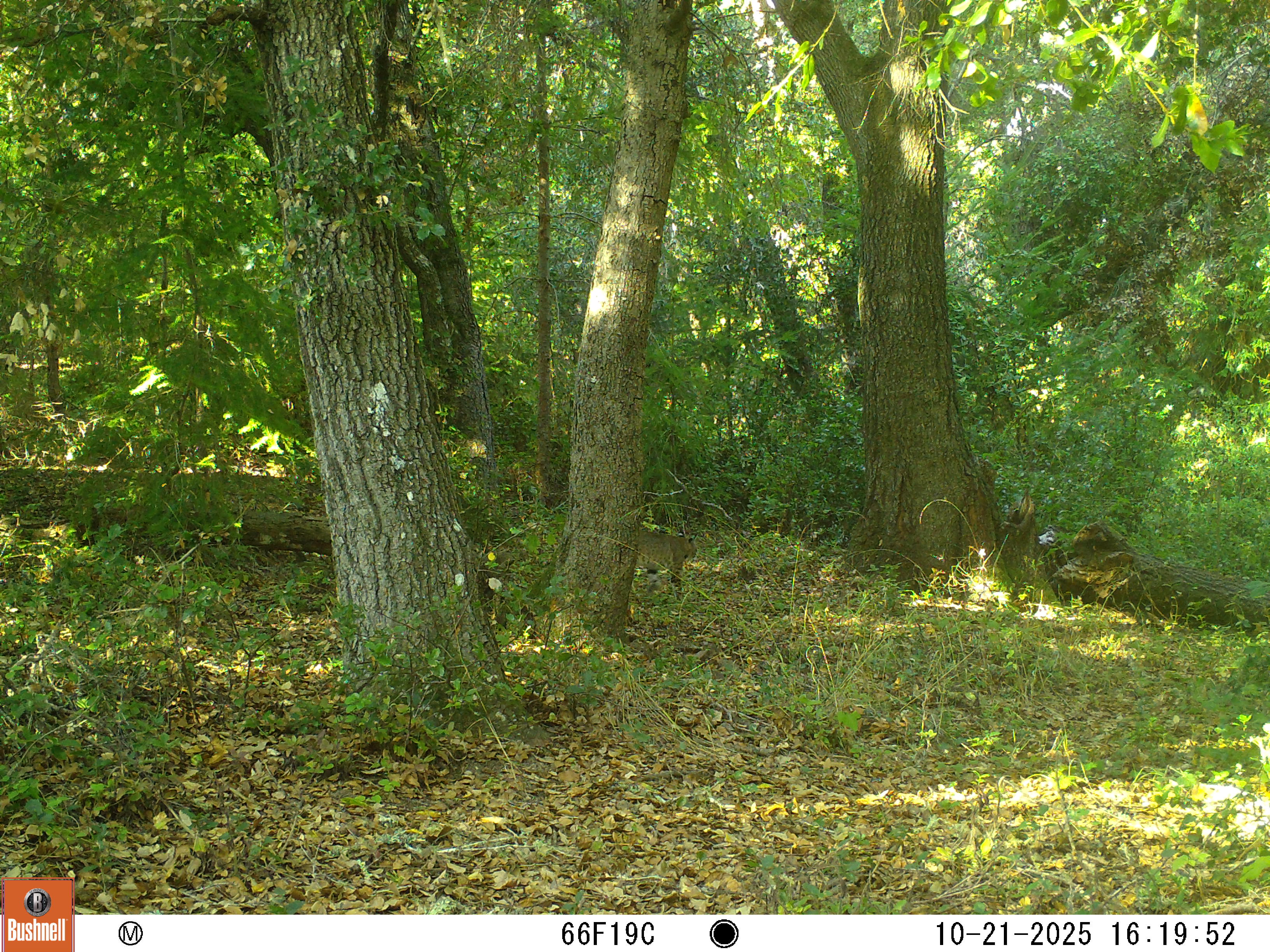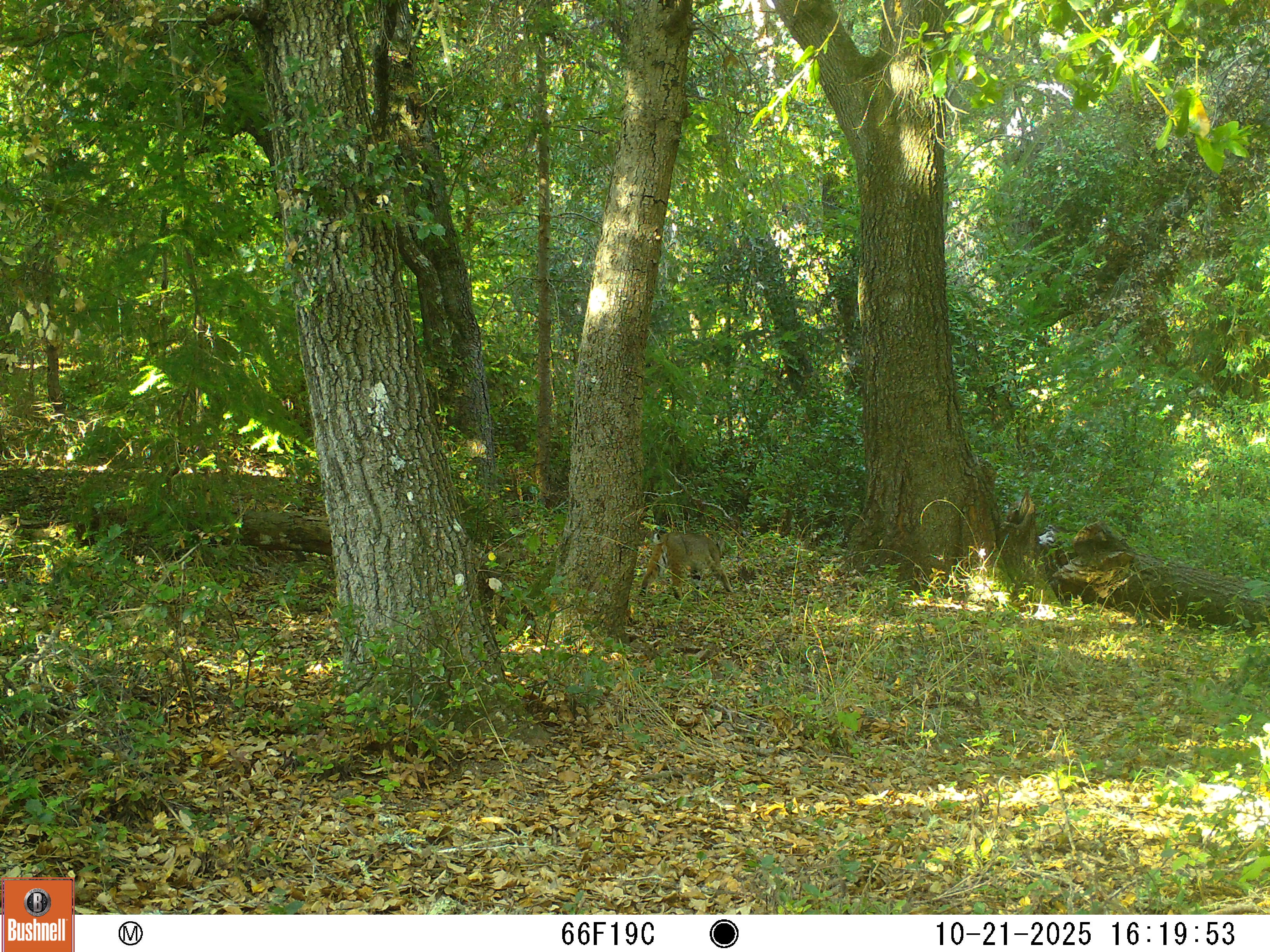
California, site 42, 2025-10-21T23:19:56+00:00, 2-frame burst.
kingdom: Animalia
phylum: Chordata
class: Mammalia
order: Carnivora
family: Felidae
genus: Lynx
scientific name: Lynx rufus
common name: bobcat